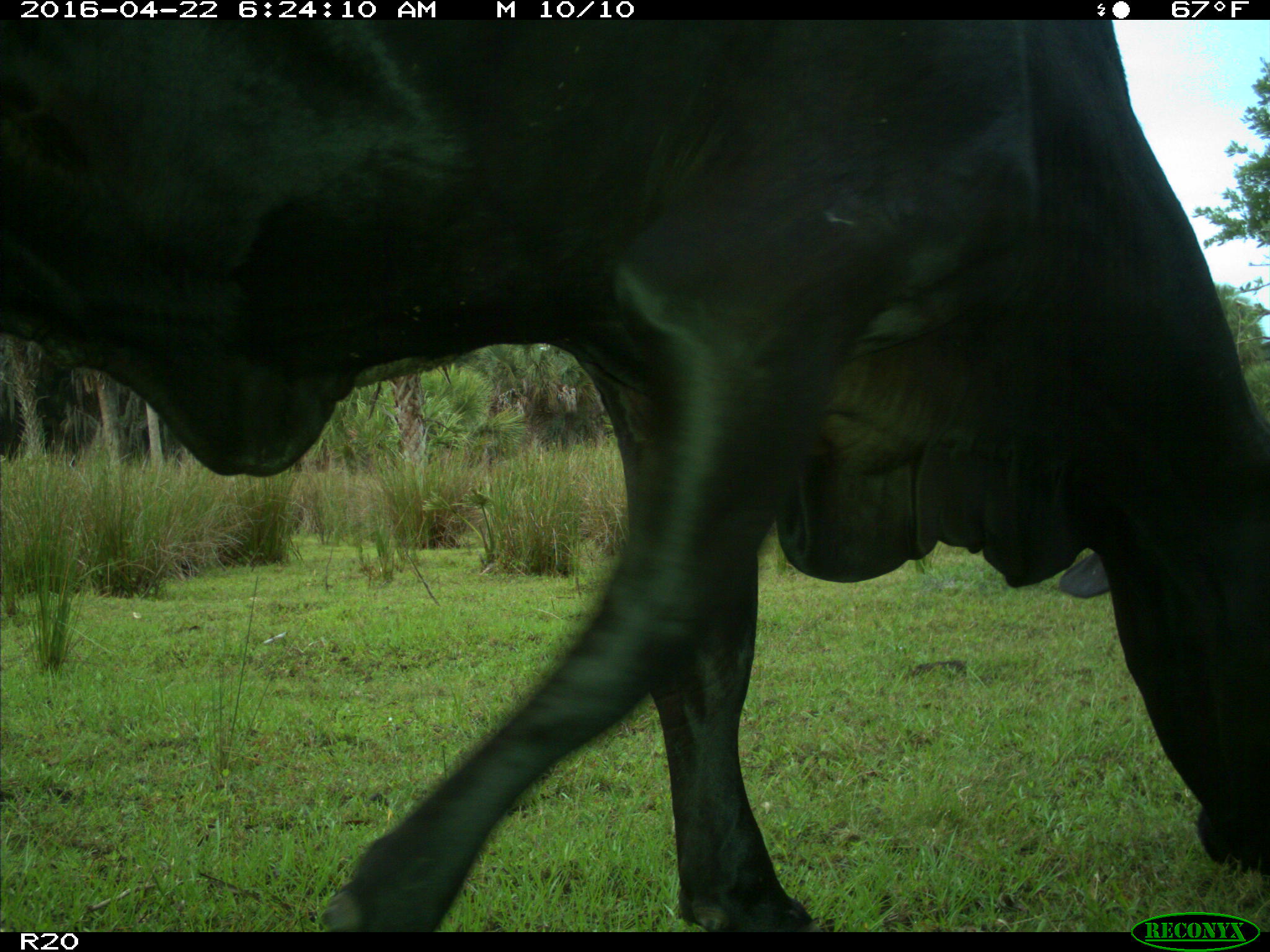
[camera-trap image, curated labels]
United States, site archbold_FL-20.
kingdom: Animalia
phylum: Chordata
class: Mammalia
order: Artiodactyla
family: Bovidae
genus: Bos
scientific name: Bos taurus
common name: domestic cow